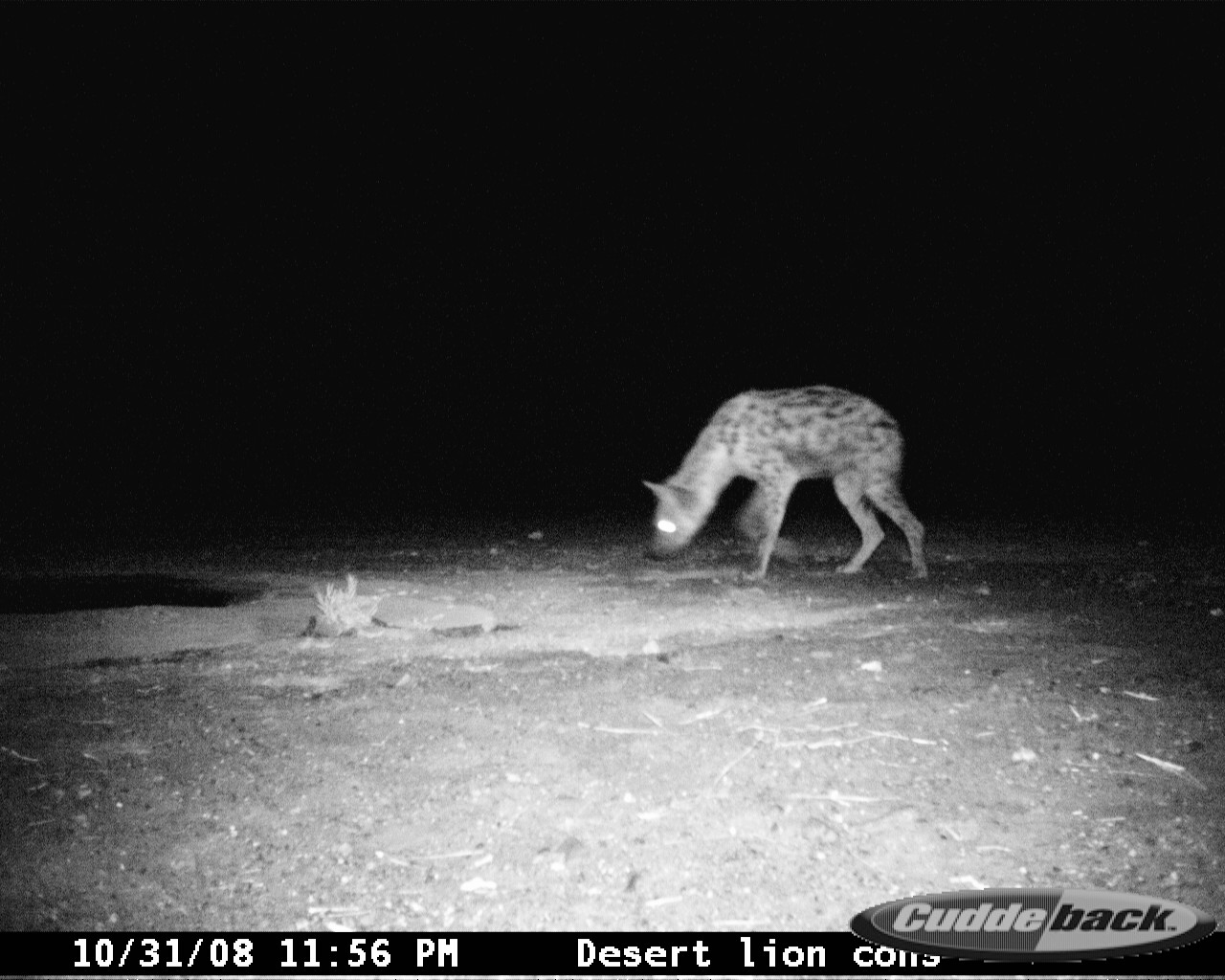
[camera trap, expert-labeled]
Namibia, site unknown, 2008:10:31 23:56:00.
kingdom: Animalia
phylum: Chordata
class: Mammalia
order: Carnivora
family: Hyaenidae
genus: Crocuta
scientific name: Crocuta crocuta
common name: spotted hyena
Crocuta crocuta (spotted hyena).